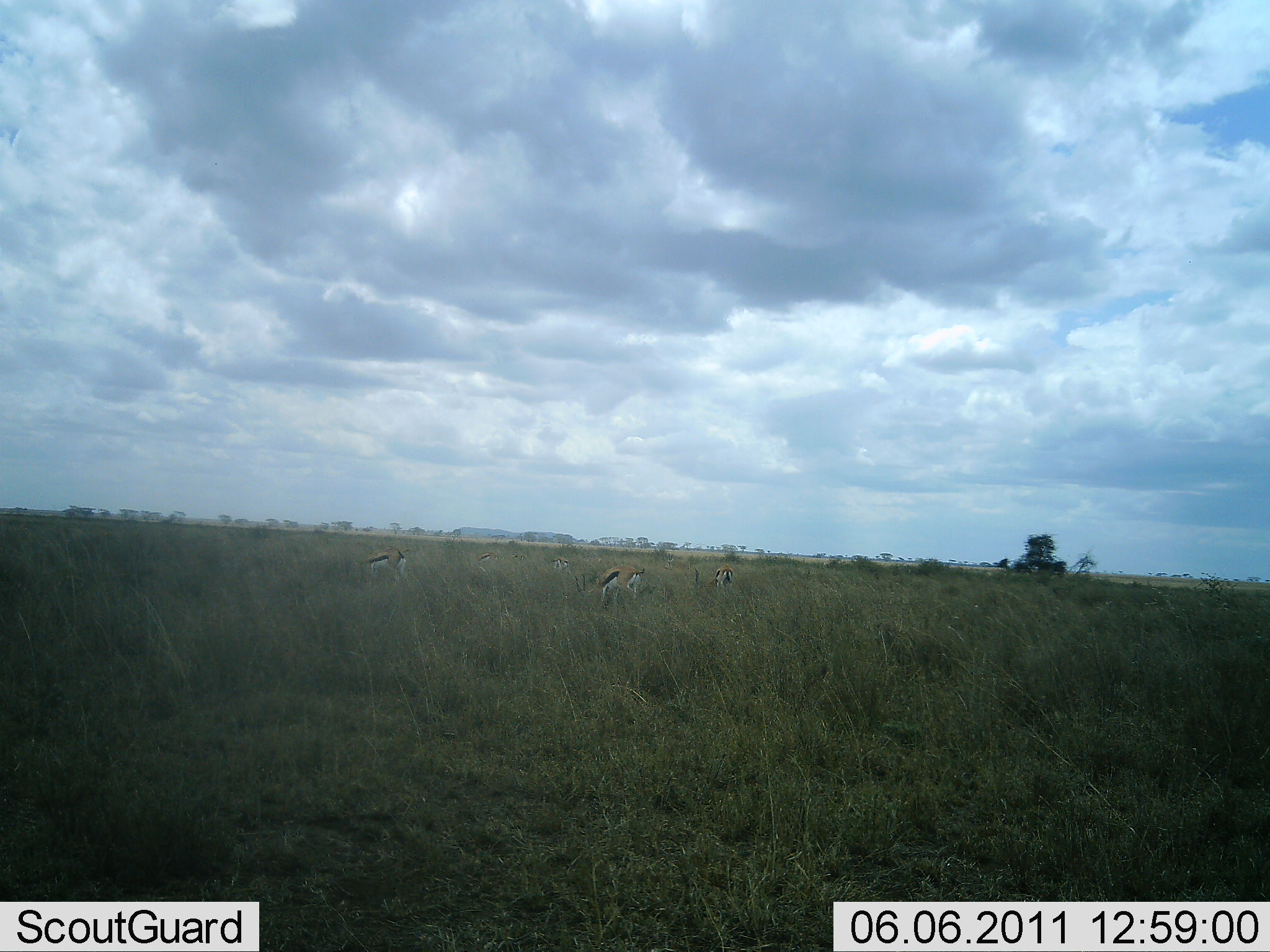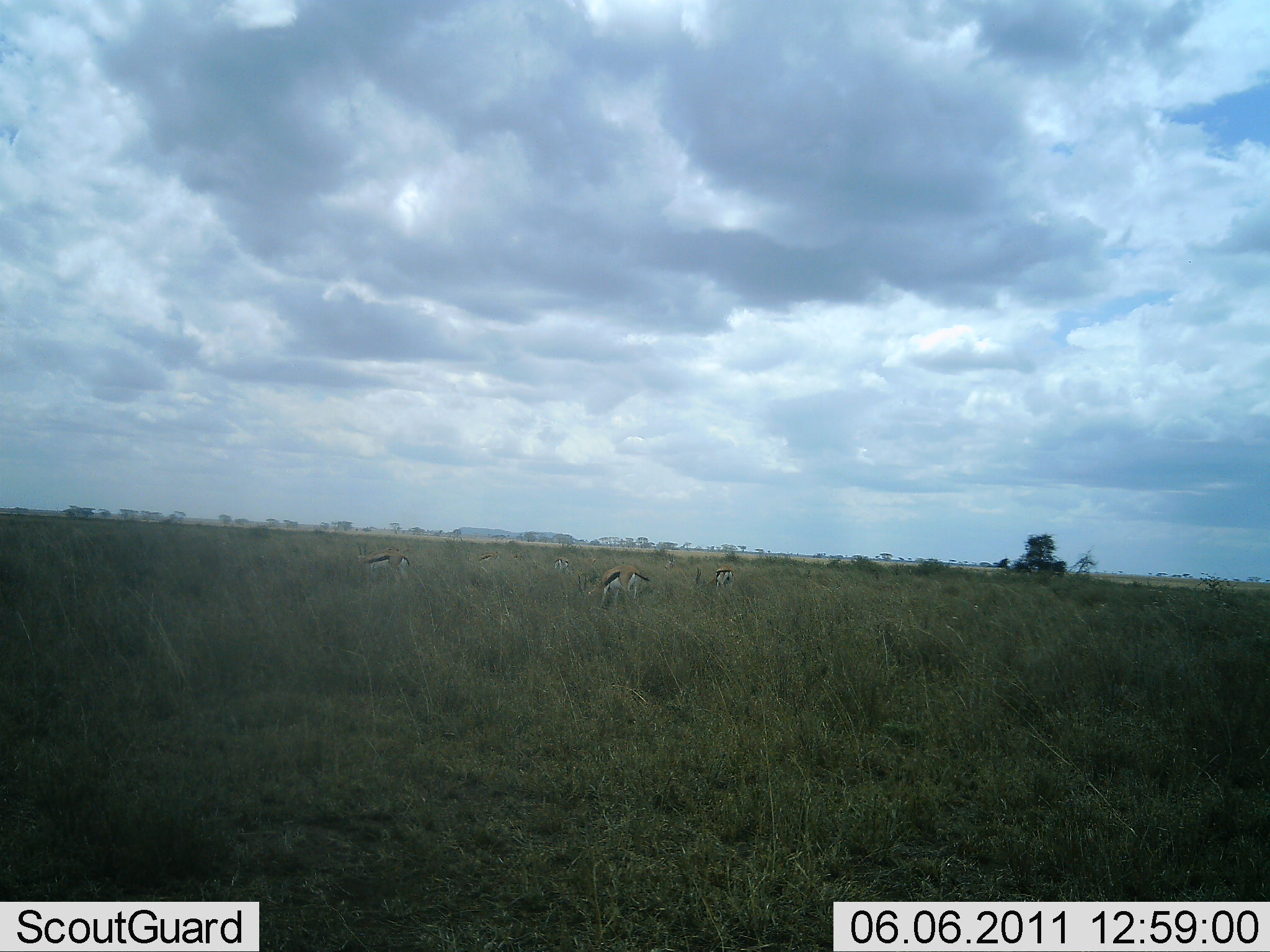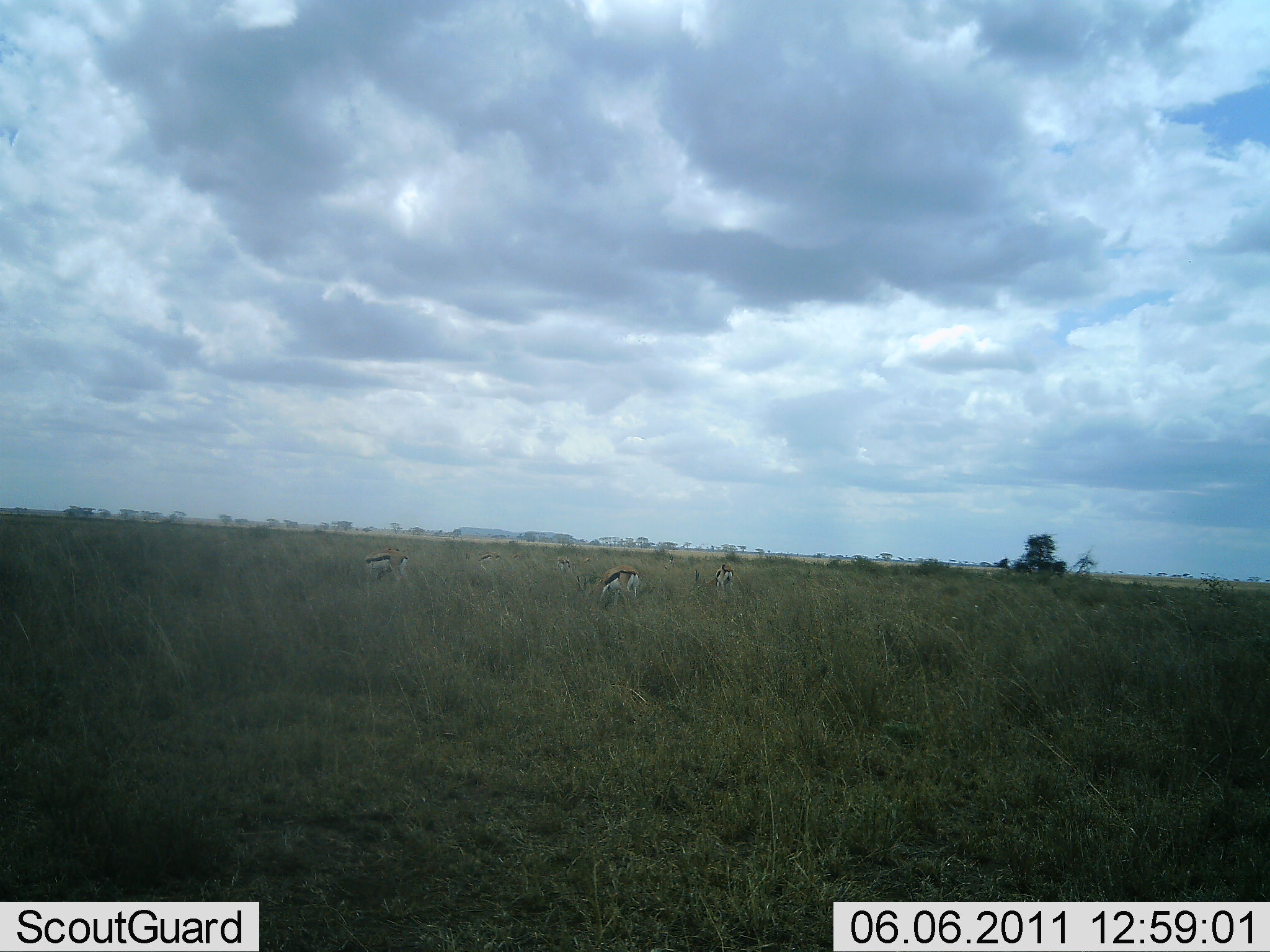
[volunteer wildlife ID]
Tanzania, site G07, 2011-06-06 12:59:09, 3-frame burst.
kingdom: Animalia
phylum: Chordata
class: Mammalia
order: Artiodactyla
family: Bovidae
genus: Eudorcas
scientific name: Eudorcas thomsonii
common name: thomson's gazelle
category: gazellethomsons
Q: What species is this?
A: Gazellethomsons (thomson's gazelle) (Eudorcas thomsonii).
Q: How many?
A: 5.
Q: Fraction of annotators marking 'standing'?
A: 36%.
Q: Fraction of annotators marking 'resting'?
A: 0%.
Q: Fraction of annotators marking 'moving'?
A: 9%.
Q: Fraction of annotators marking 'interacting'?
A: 0%.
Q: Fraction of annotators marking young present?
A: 0%.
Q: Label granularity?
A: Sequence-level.